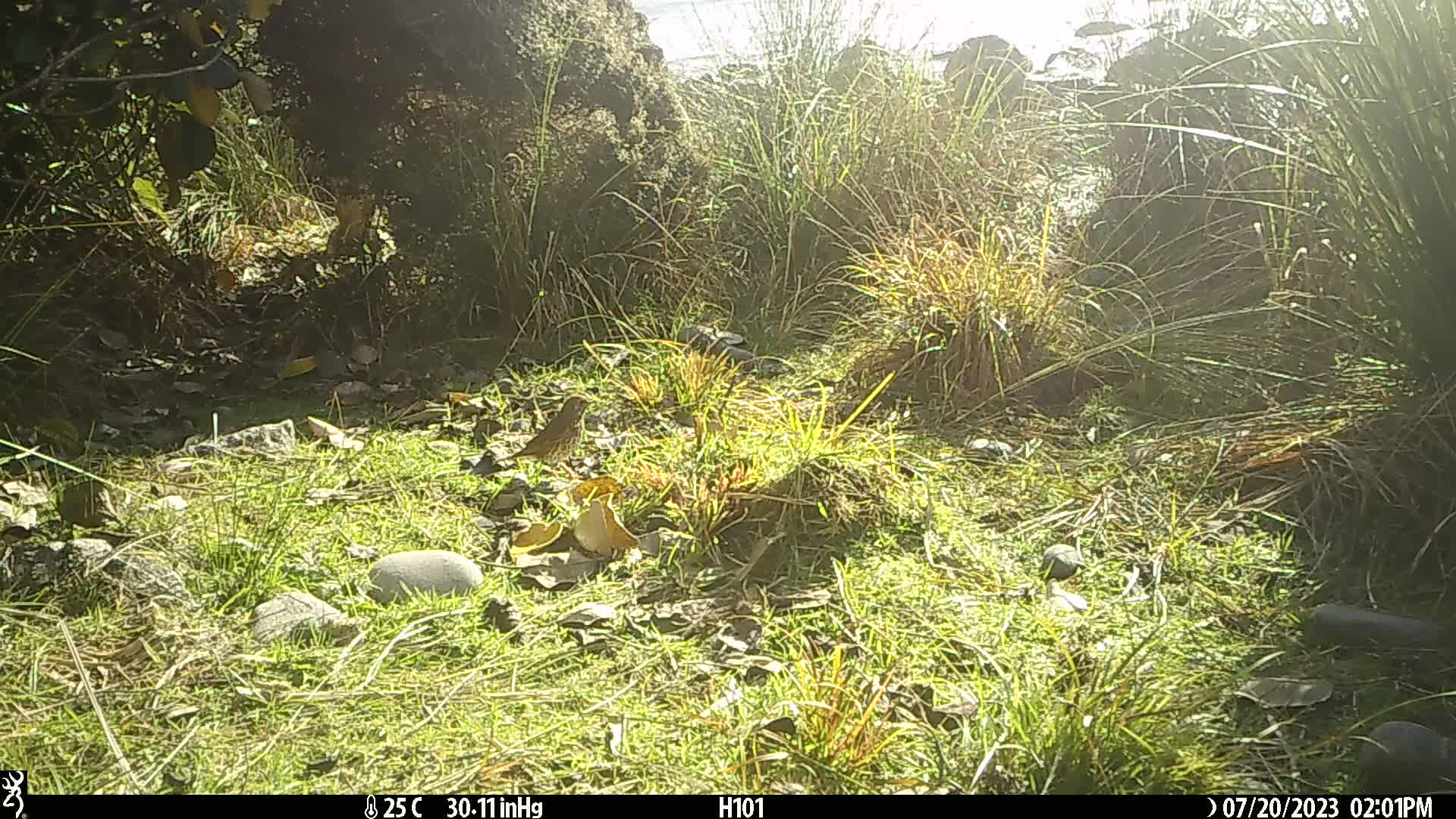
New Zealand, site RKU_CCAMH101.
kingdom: Animalia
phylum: Chordata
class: Aves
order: Passeriformes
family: Turdidae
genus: Turdus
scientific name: Turdus philomelos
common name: song thrush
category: thrush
Thrush (song thrush) (Turdus philomelos).